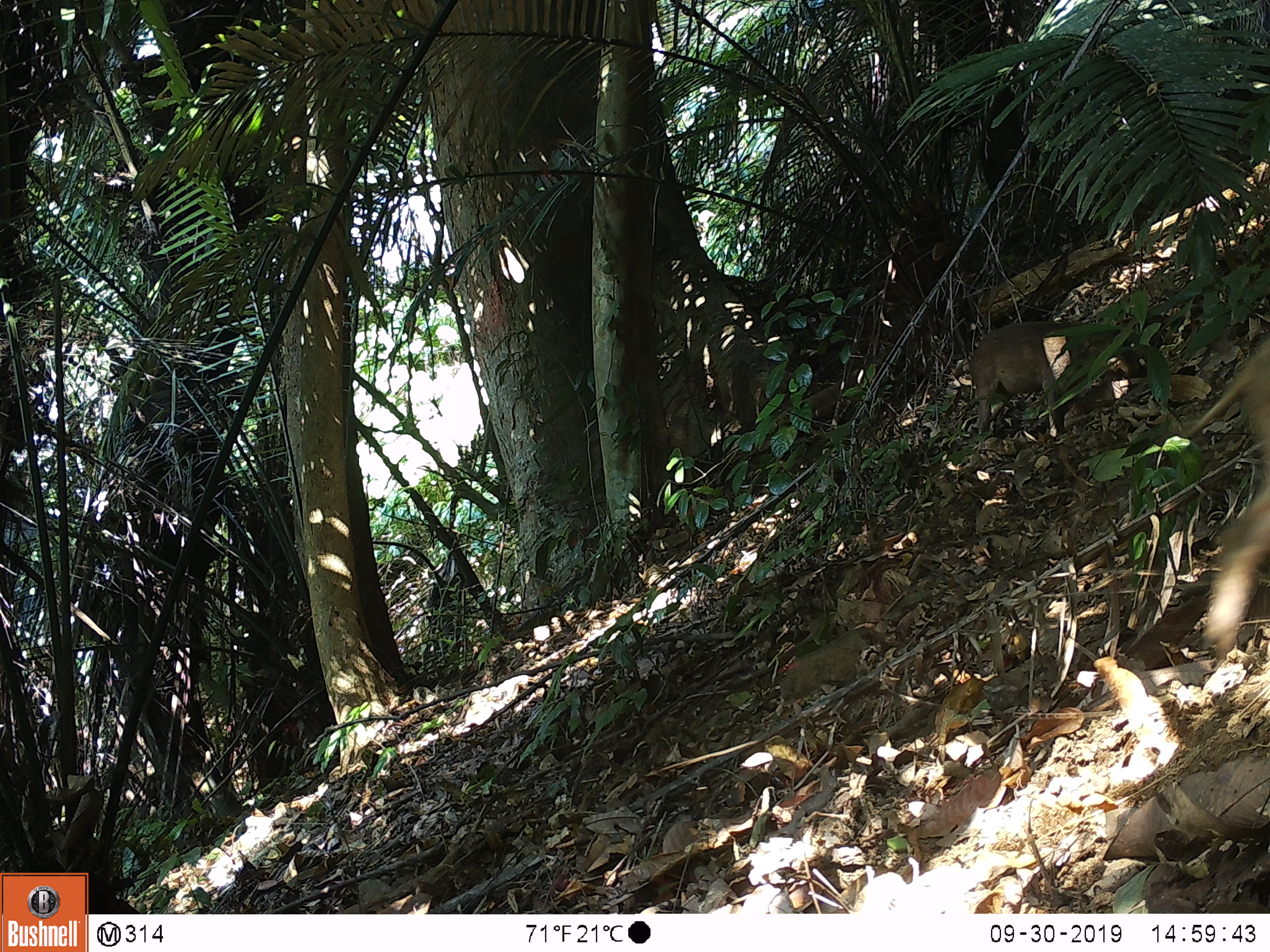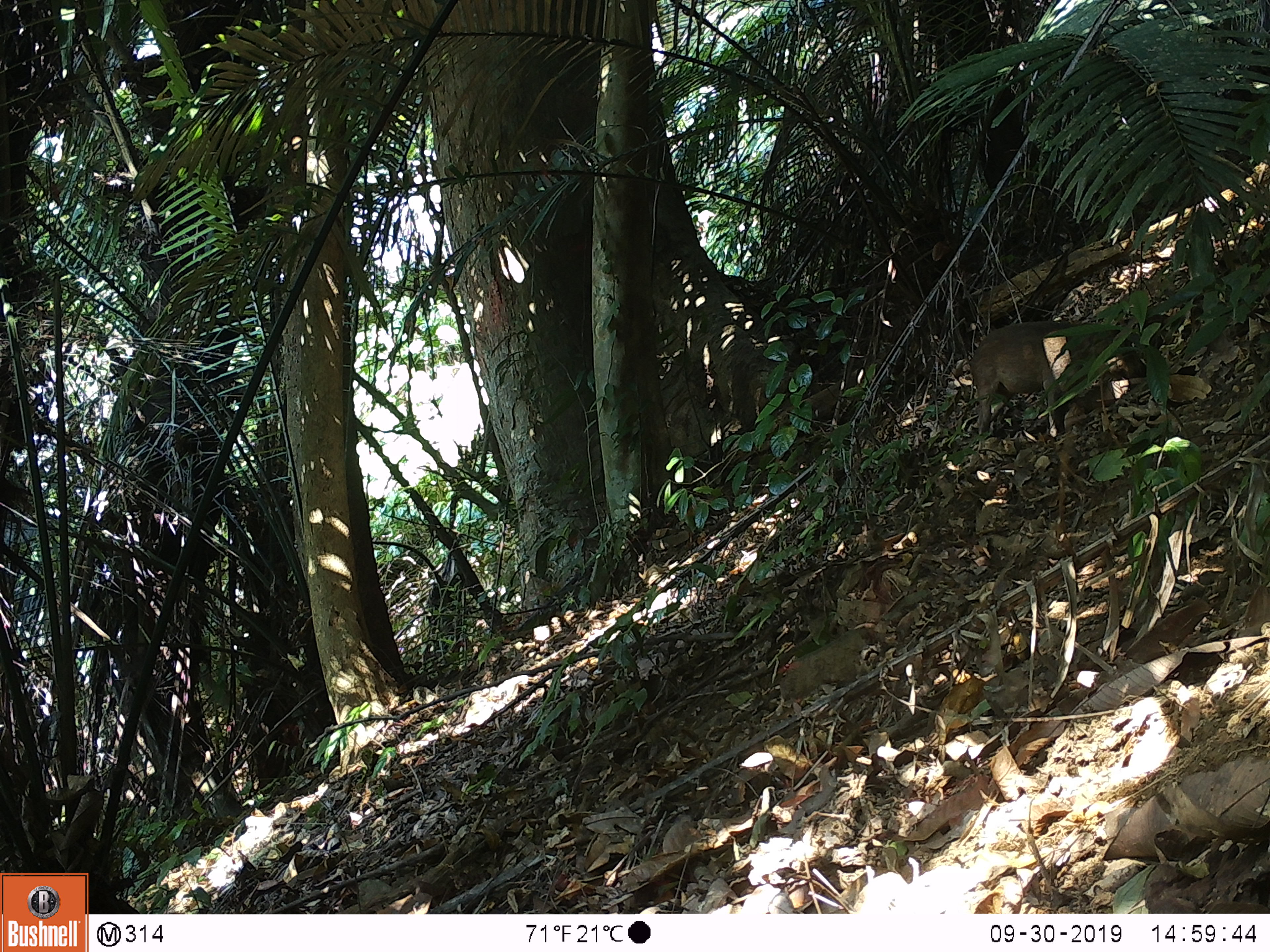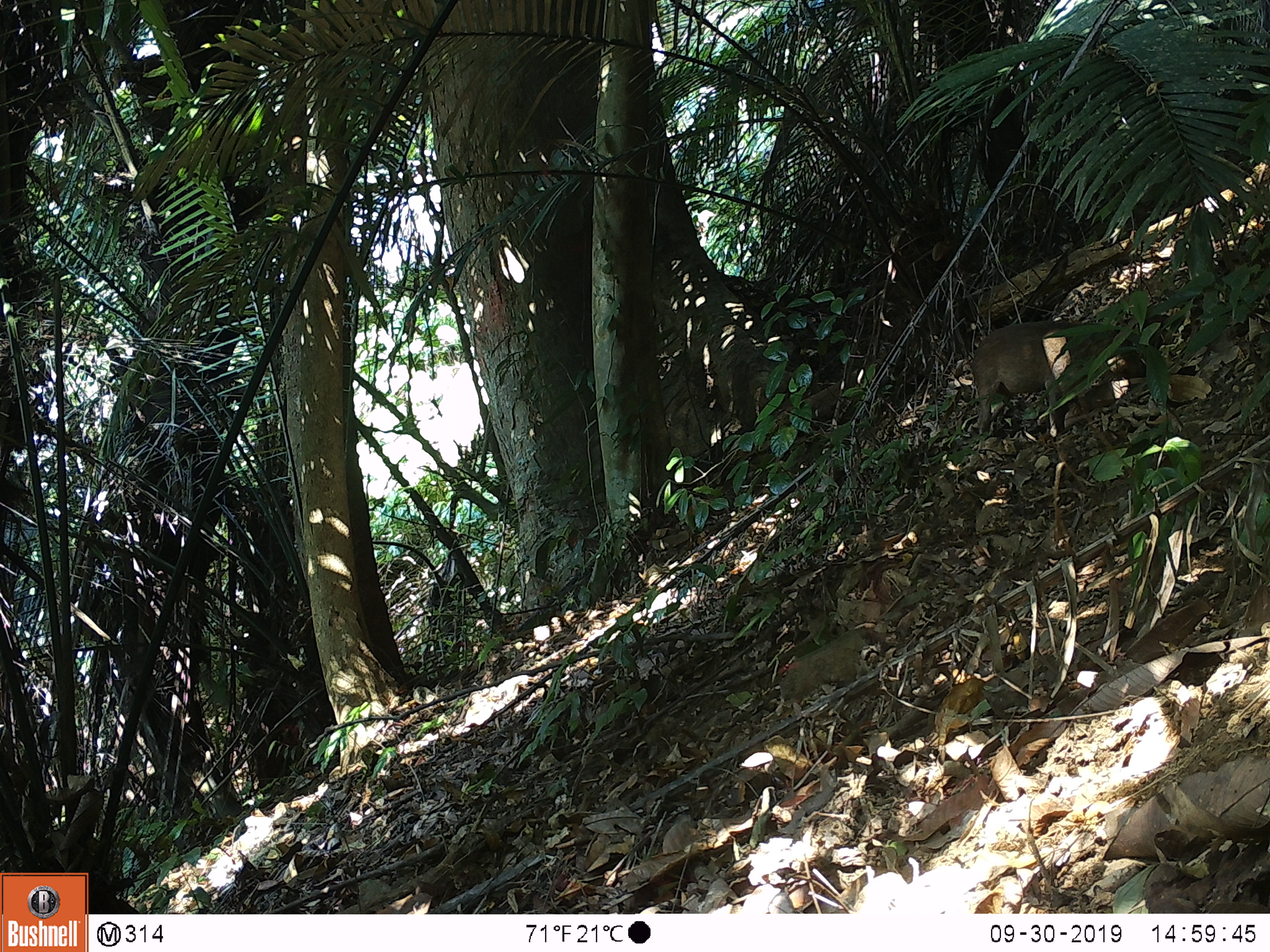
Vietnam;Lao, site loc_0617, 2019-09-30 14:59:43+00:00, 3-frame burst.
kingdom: Animalia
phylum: Chordata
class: Mammalia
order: Artiodactyla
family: Suidae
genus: Sus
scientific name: Sus scrofa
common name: eurasian wild pig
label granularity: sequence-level